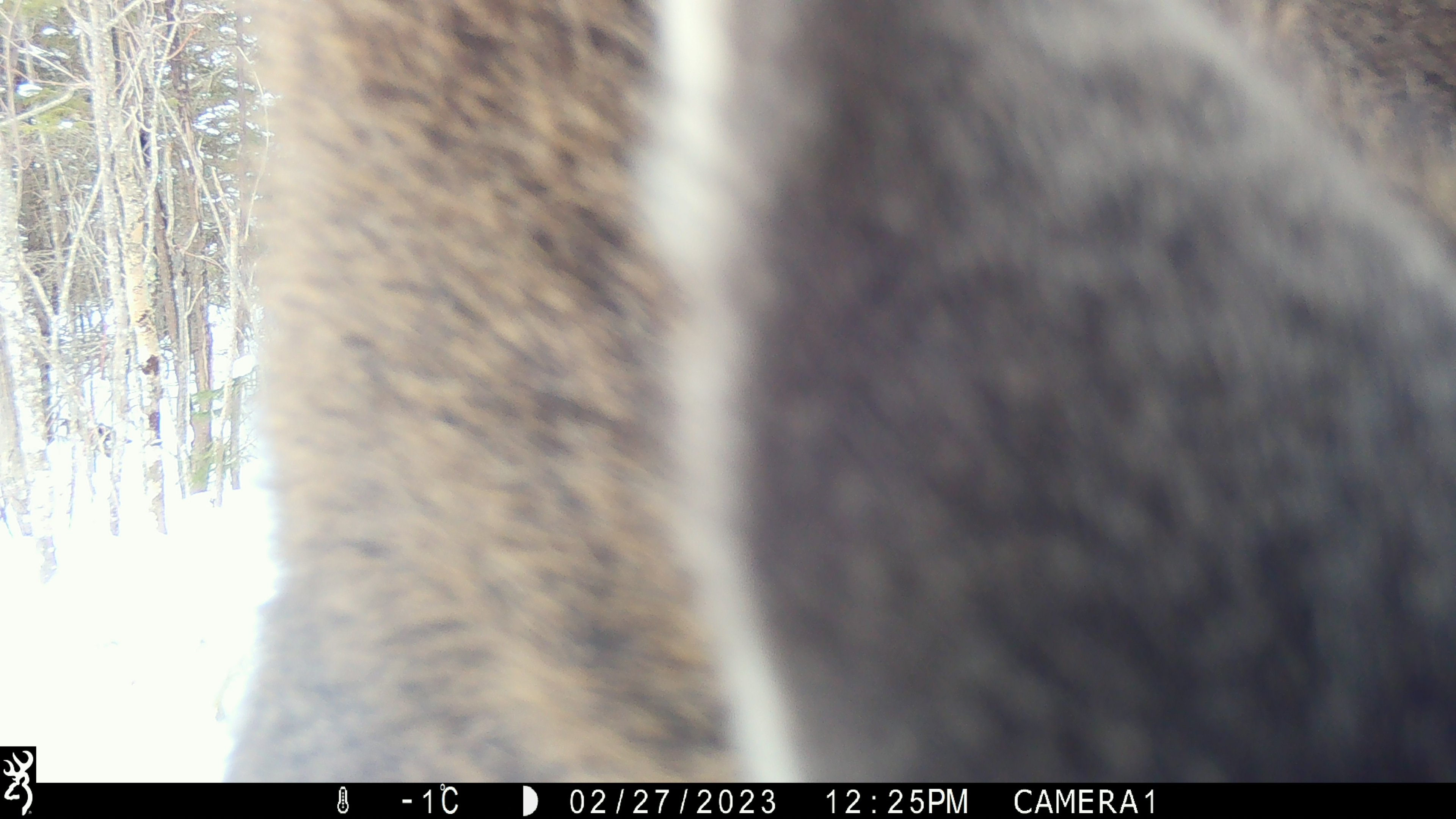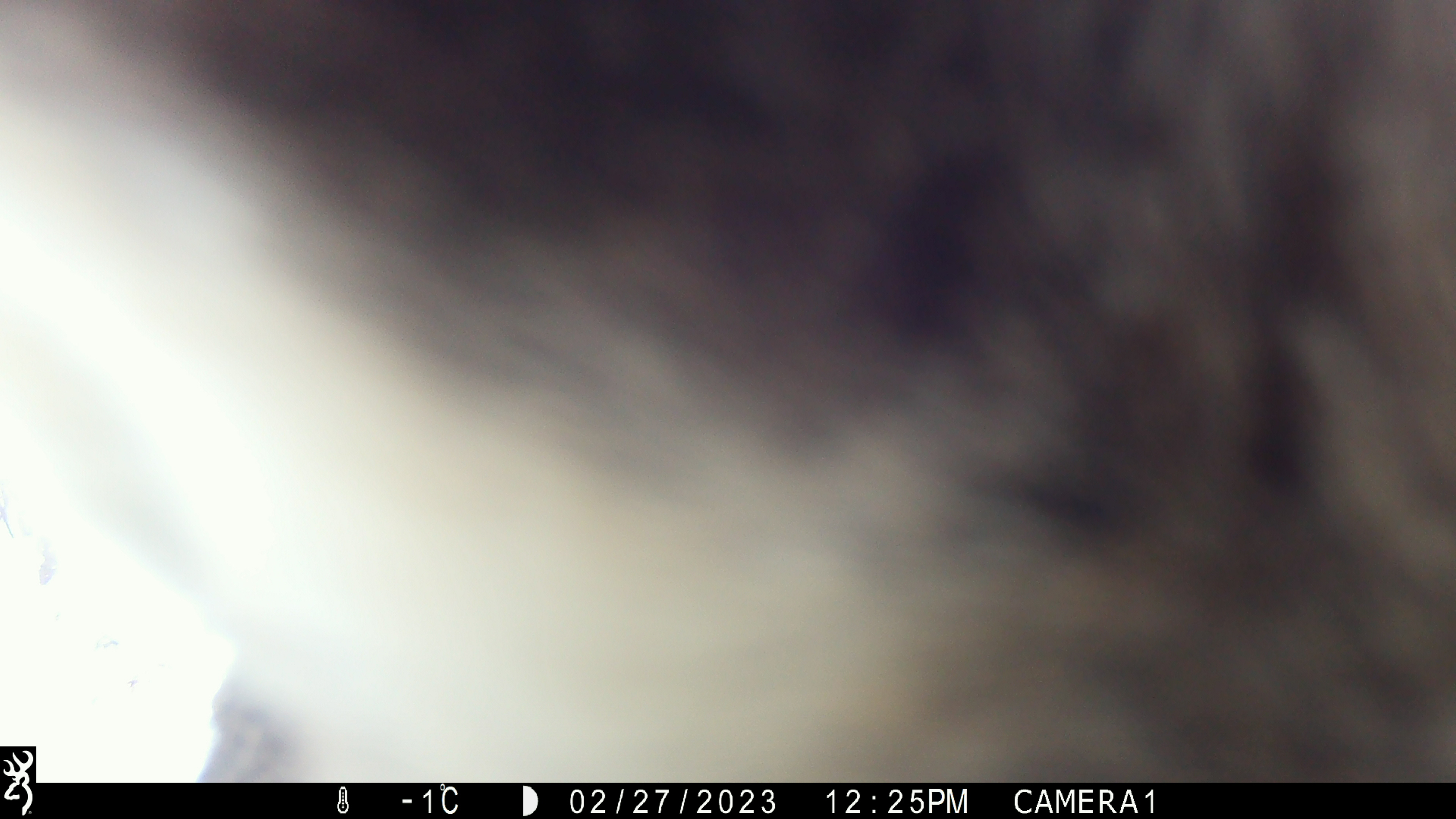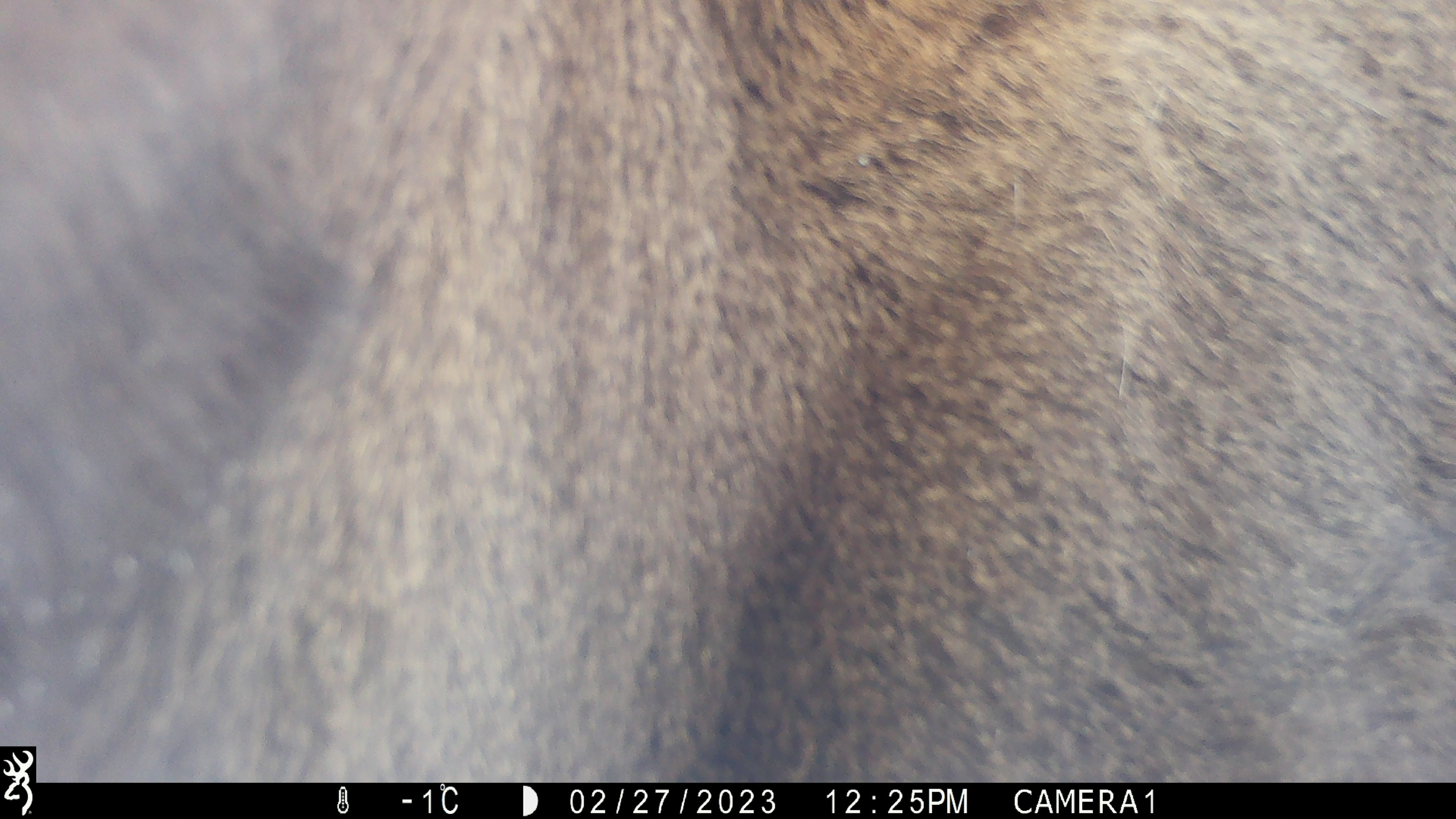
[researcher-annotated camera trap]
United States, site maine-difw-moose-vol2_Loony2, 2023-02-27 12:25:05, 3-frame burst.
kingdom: Animalia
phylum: Chordata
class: Mammalia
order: Artiodactyla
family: Cervidae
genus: Alces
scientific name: Alces alces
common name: moose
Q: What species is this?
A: Moose (Alces alces).